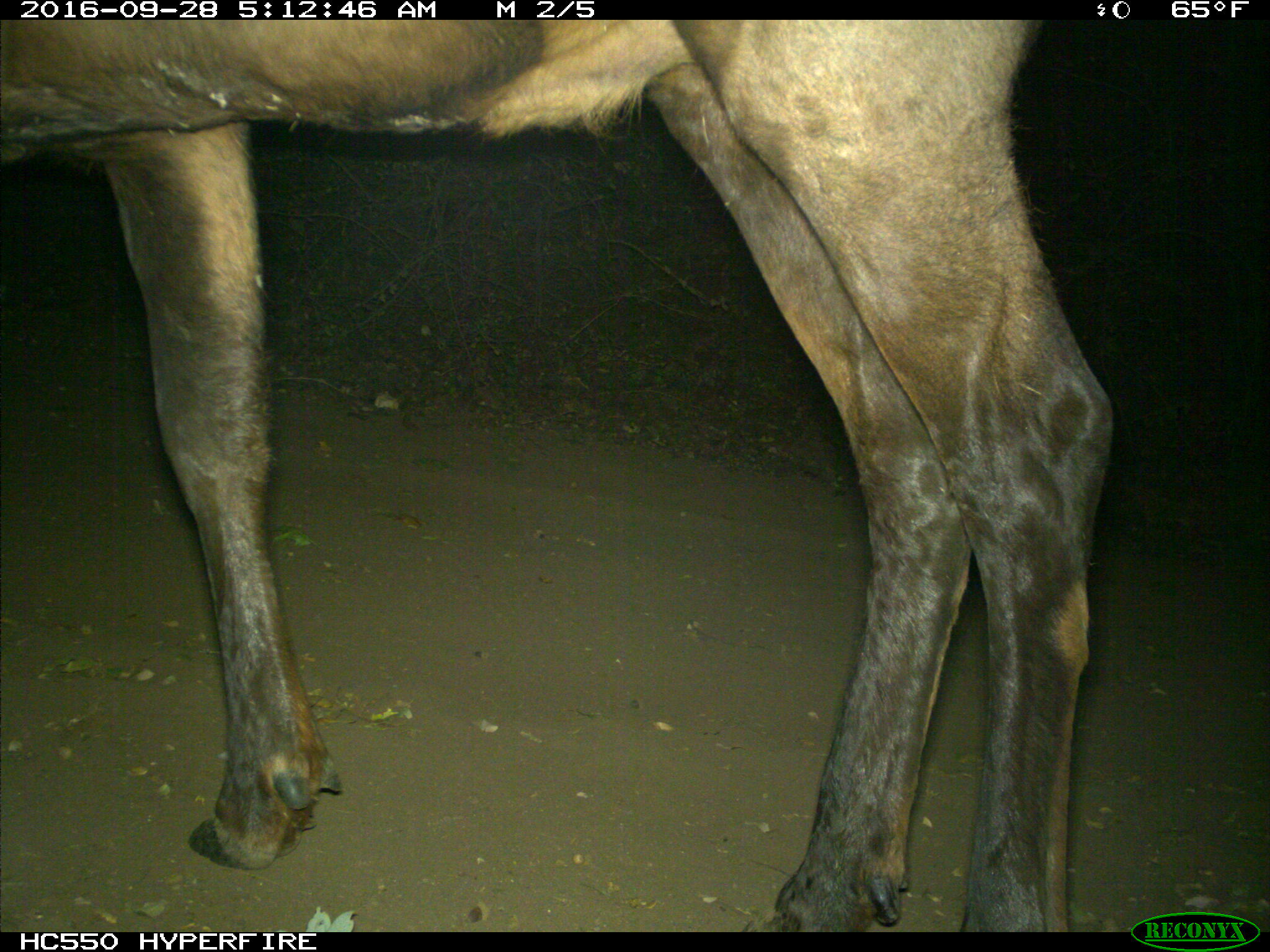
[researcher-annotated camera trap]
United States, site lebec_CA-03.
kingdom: Animalia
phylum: Chordata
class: Mammalia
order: Artiodactyla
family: Cervidae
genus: Cervus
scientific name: Cervus canadensis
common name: elk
Cervus canadensis (elk).